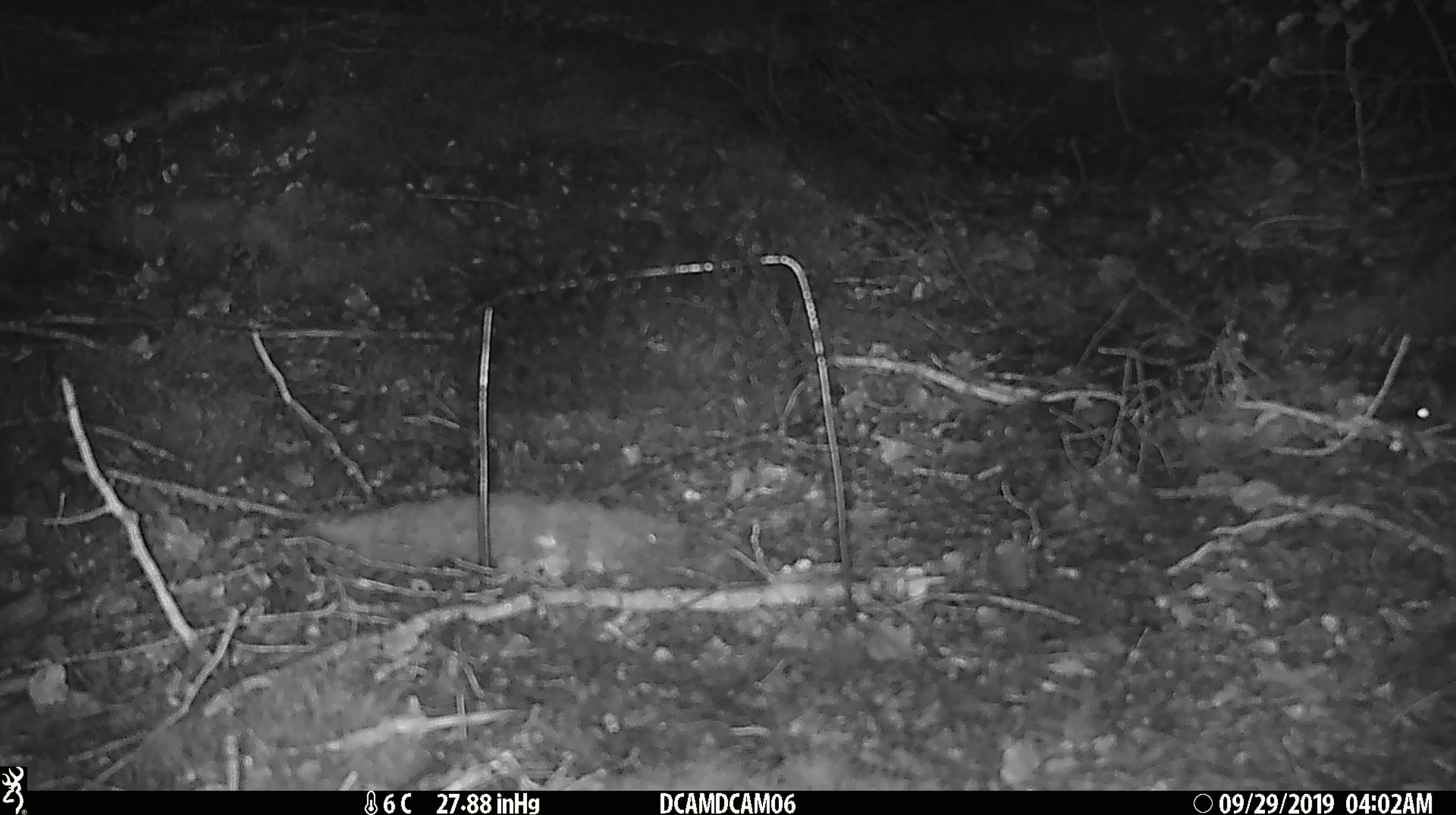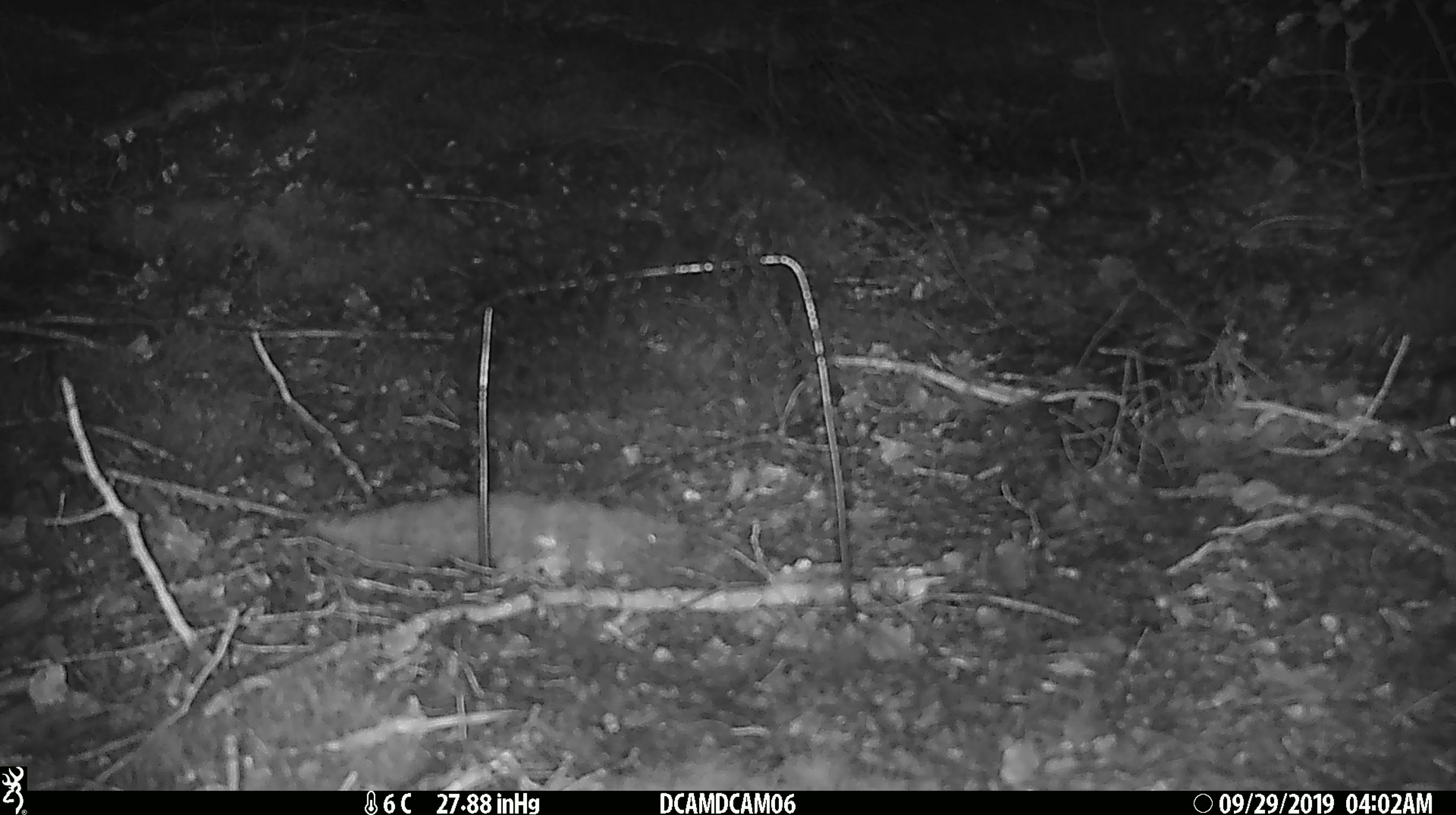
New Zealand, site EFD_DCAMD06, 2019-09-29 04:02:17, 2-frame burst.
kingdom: Animalia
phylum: Chordata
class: Mammalia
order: Rodentia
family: Muridae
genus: Mus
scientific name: Mus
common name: mouse